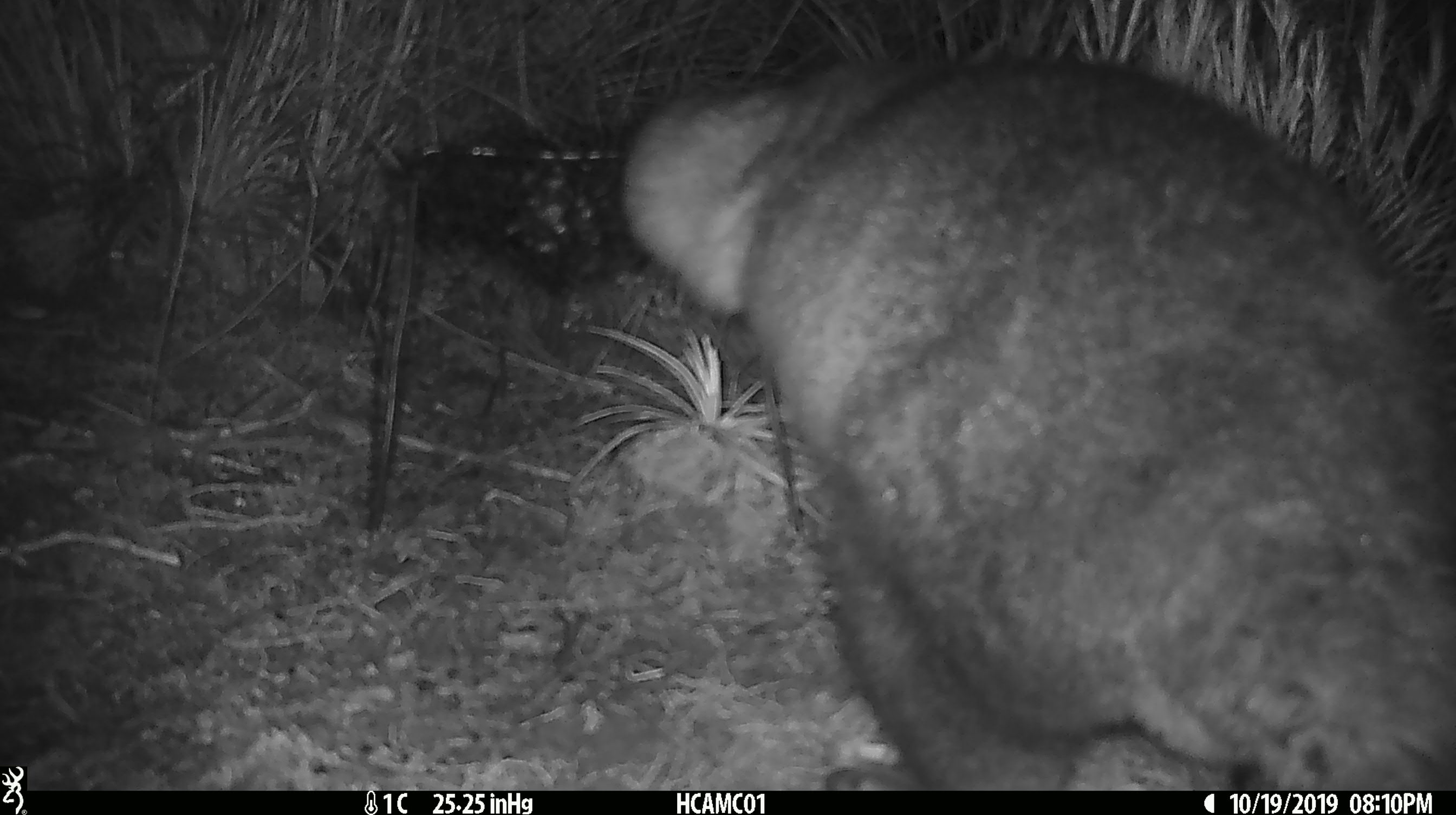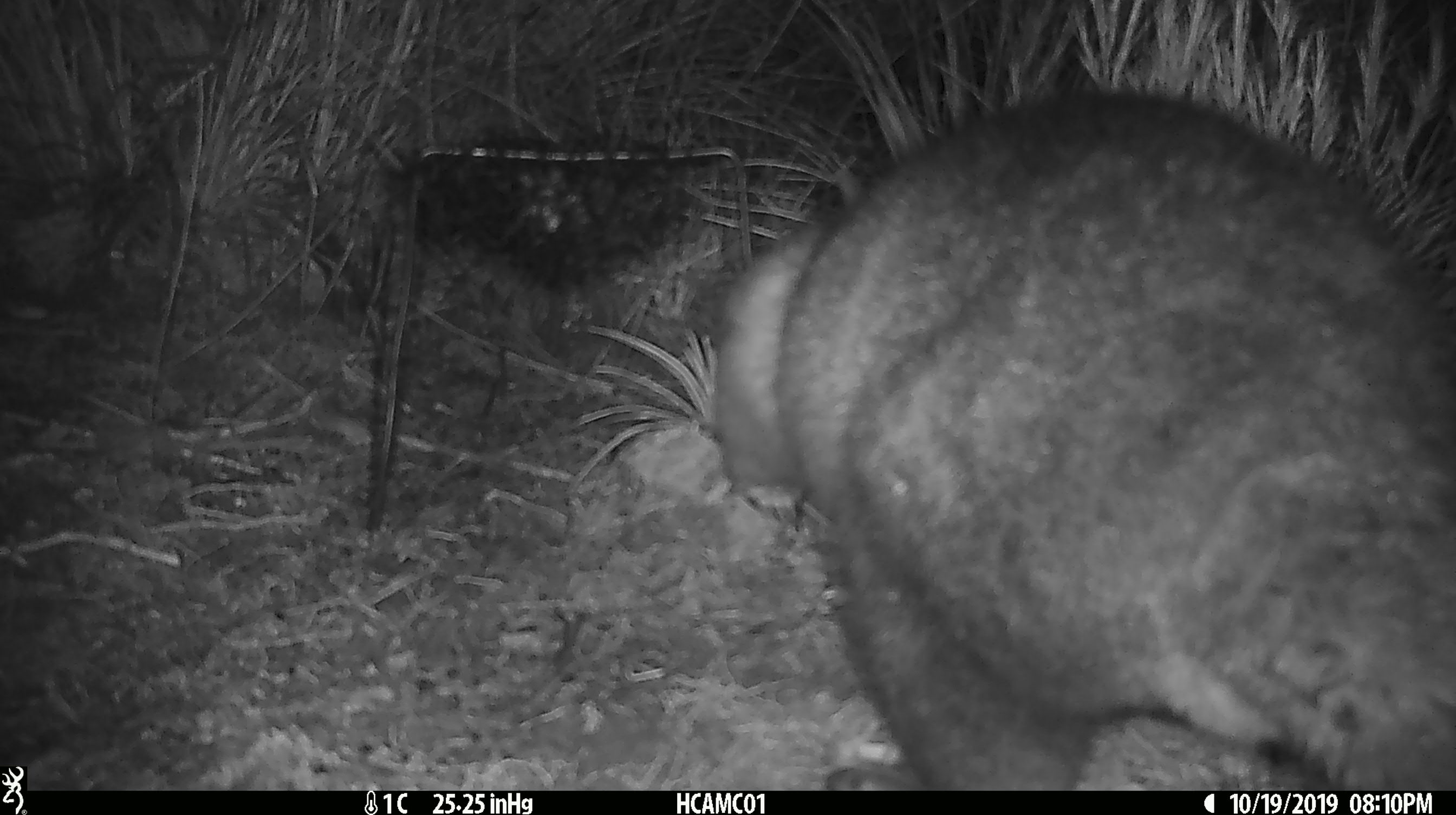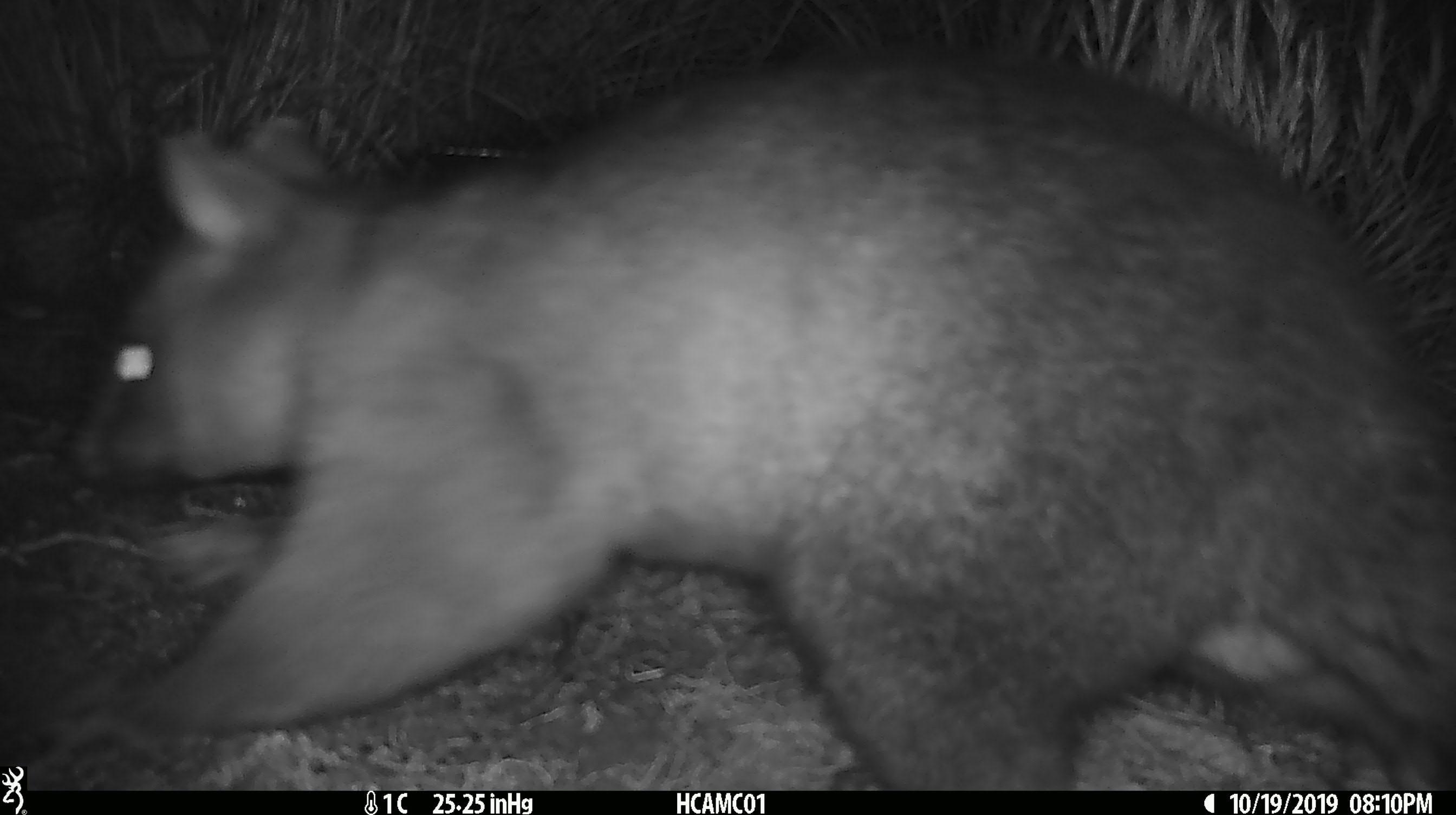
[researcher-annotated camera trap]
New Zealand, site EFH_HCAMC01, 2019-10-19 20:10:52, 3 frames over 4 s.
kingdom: Animalia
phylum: Chordata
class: Mammalia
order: Diprotodontia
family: Phalangeridae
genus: Trichosurus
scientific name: Trichosurus vulpecula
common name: common brushtail possum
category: possum